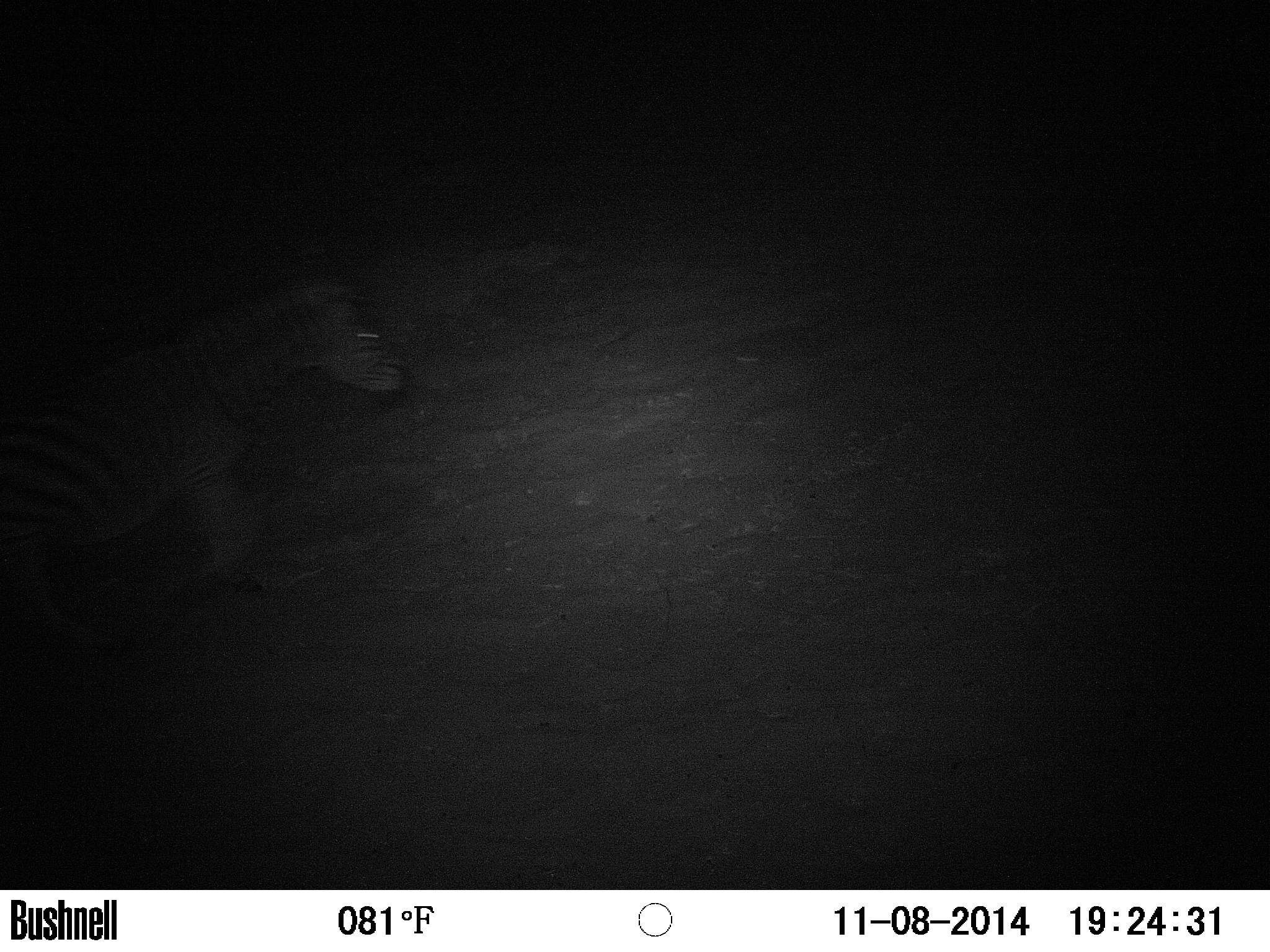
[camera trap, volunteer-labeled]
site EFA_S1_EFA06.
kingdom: Animalia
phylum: Chordata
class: Mammalia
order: Perissodactyla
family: Equidae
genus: Equus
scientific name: Equus quagga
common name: plains zebra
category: zebraplains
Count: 1.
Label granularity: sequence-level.